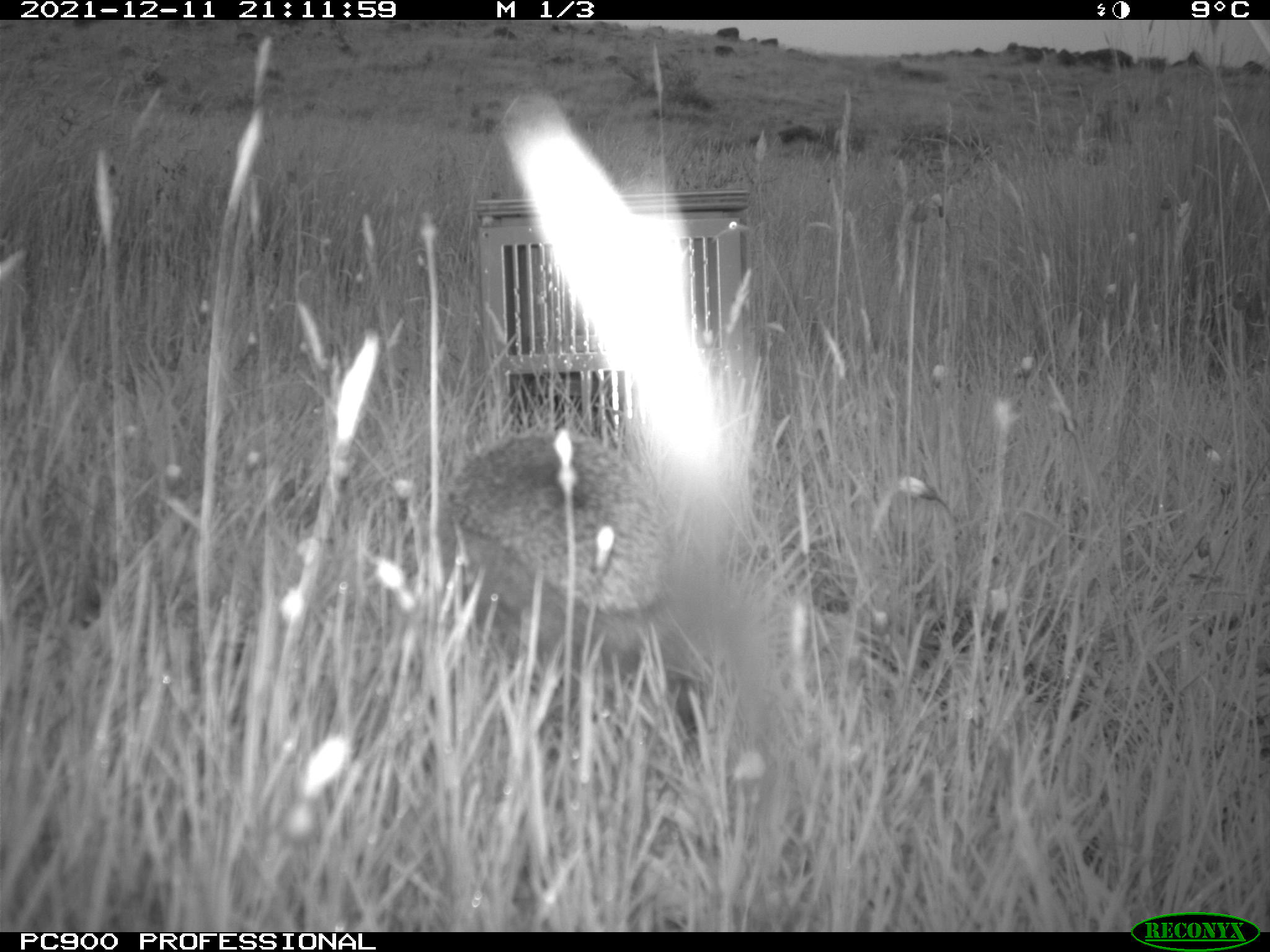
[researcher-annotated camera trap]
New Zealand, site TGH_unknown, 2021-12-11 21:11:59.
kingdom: Animalia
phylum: Chordata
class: Mammalia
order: Eulipotyphla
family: Erinaceidae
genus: Erinaceus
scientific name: Erinaceus europaeus europaeus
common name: european hedgehog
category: hedgehog